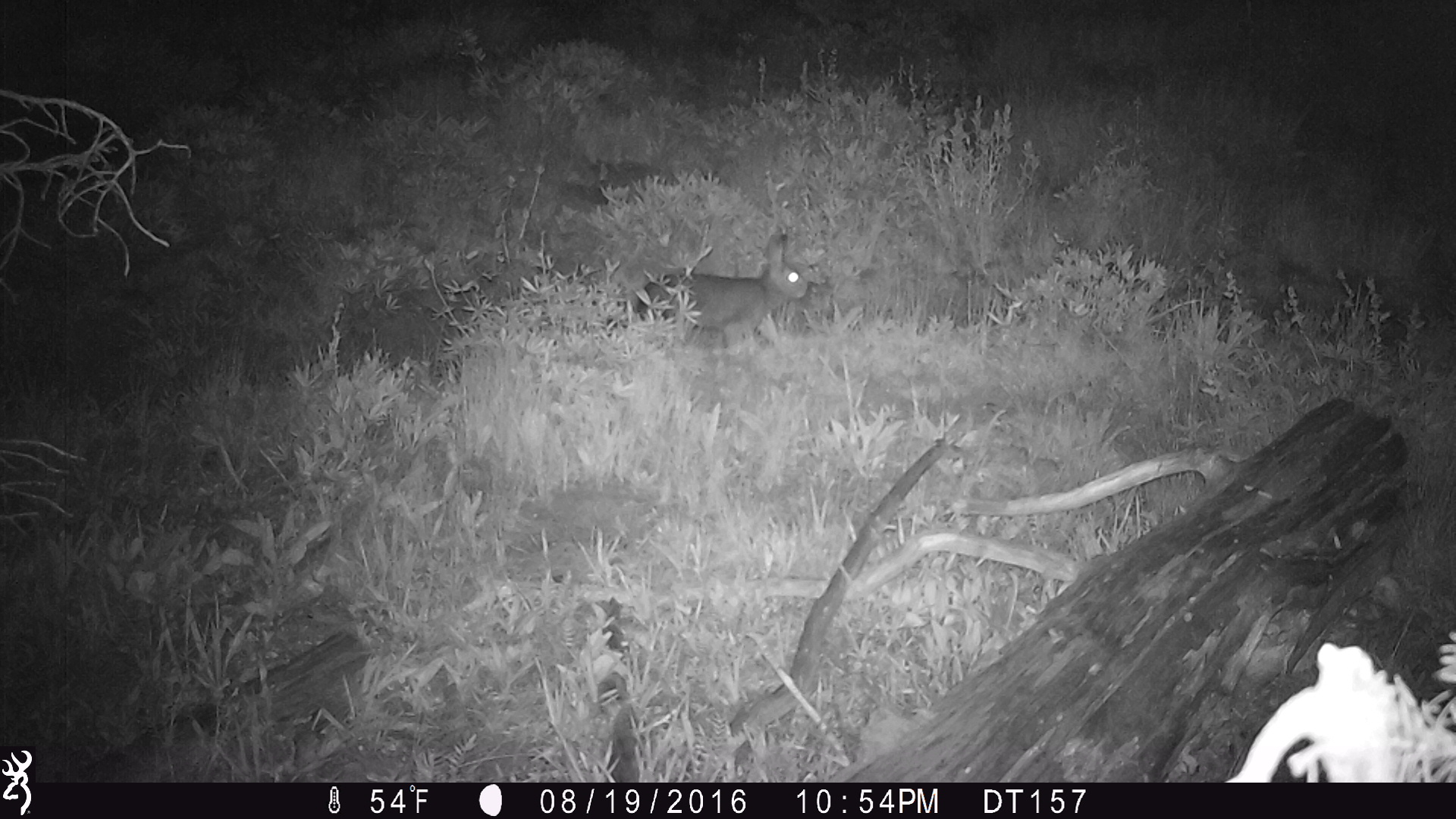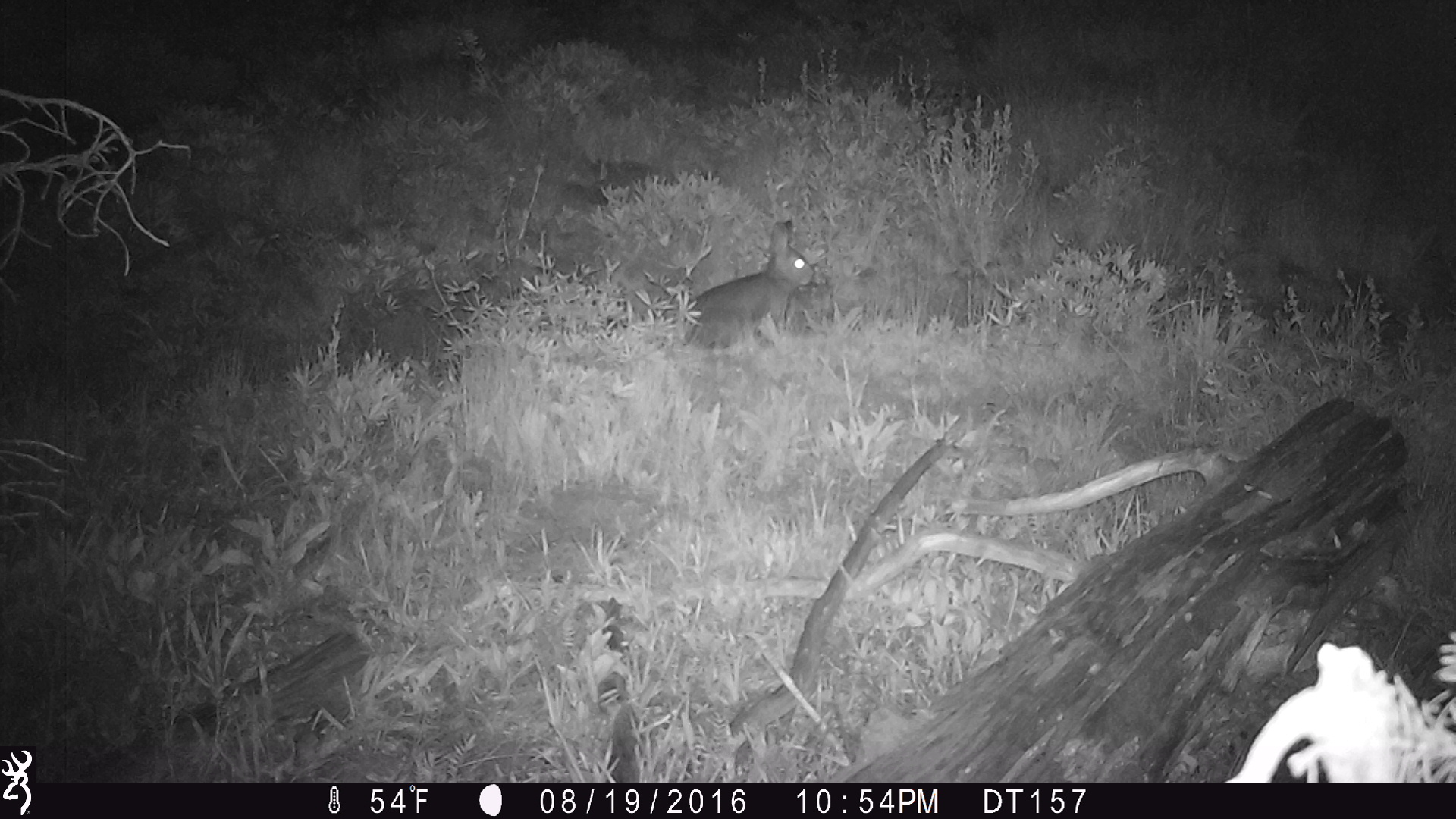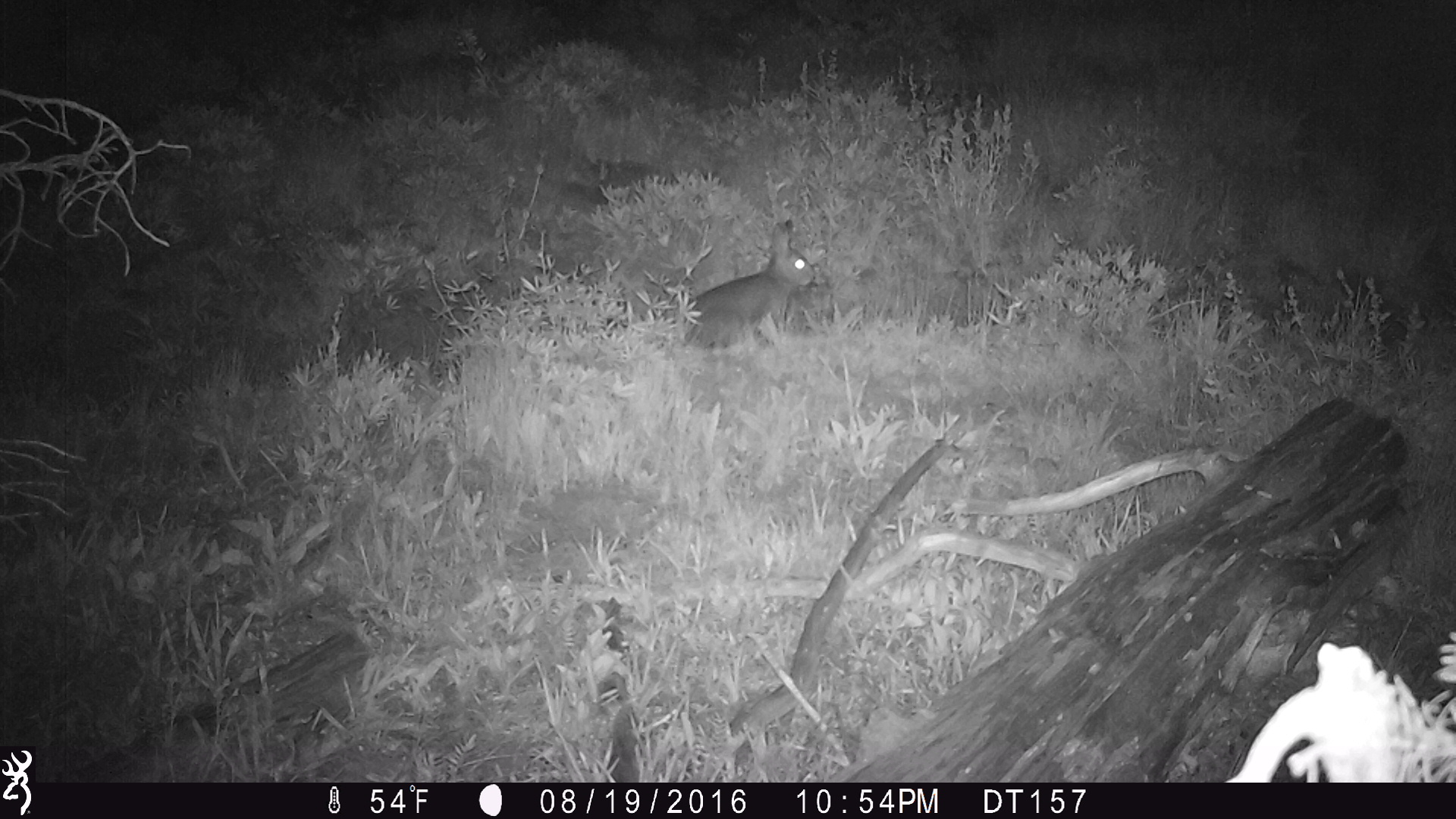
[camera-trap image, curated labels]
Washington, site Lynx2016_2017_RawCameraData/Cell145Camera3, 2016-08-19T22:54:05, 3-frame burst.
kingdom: Animalia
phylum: Chordata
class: Mammalia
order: Lagomorpha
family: Leporidae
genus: Lepus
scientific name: Lepus americanus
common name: snowshoe hare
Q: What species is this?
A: Lepus americanus (snowshoe hare).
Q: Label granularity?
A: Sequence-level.